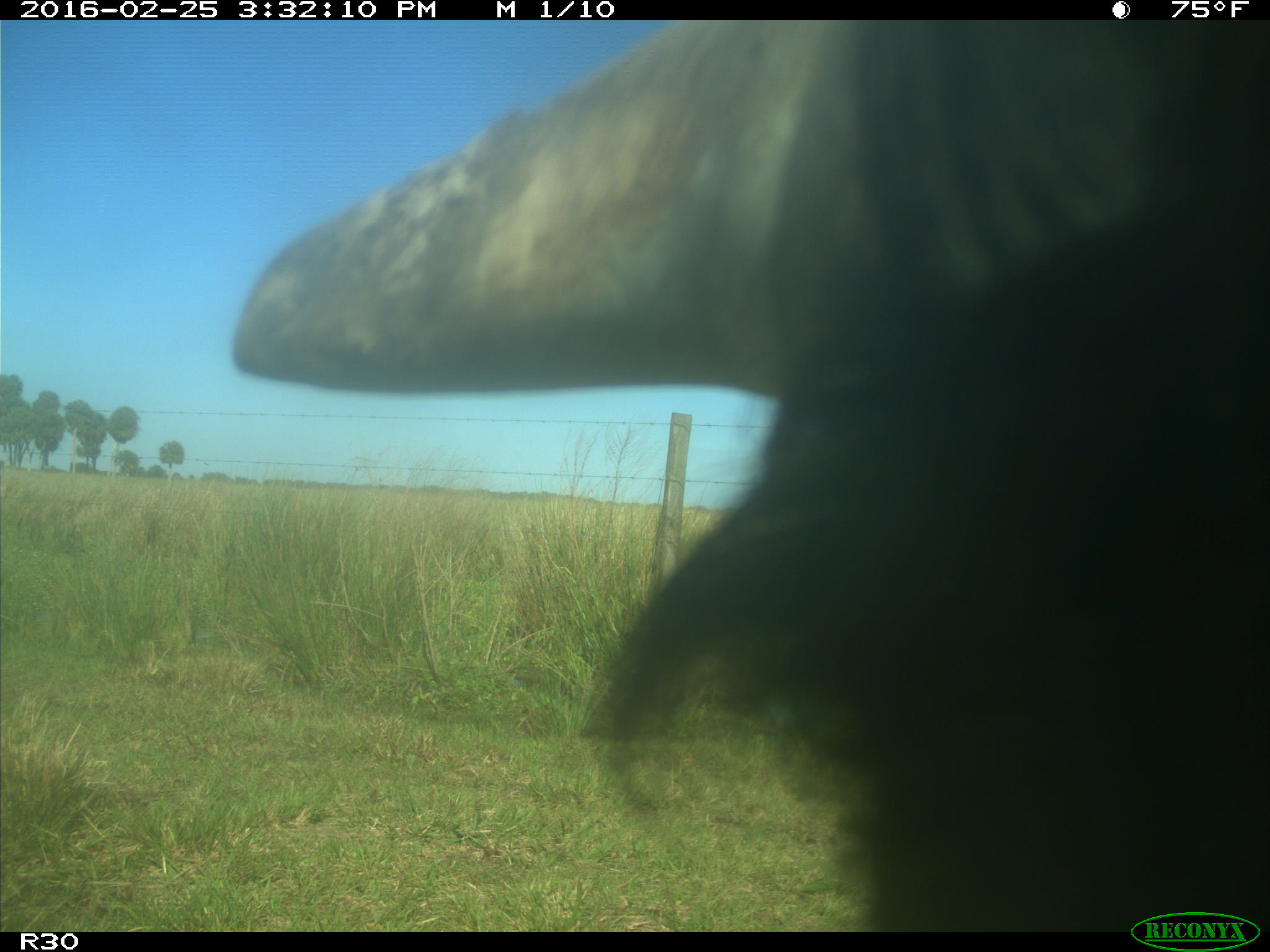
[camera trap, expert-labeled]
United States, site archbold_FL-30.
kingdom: Animalia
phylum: Chordata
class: Mammalia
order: Artiodactyla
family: Bovidae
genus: Bos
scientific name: Bos taurus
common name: domestic cow